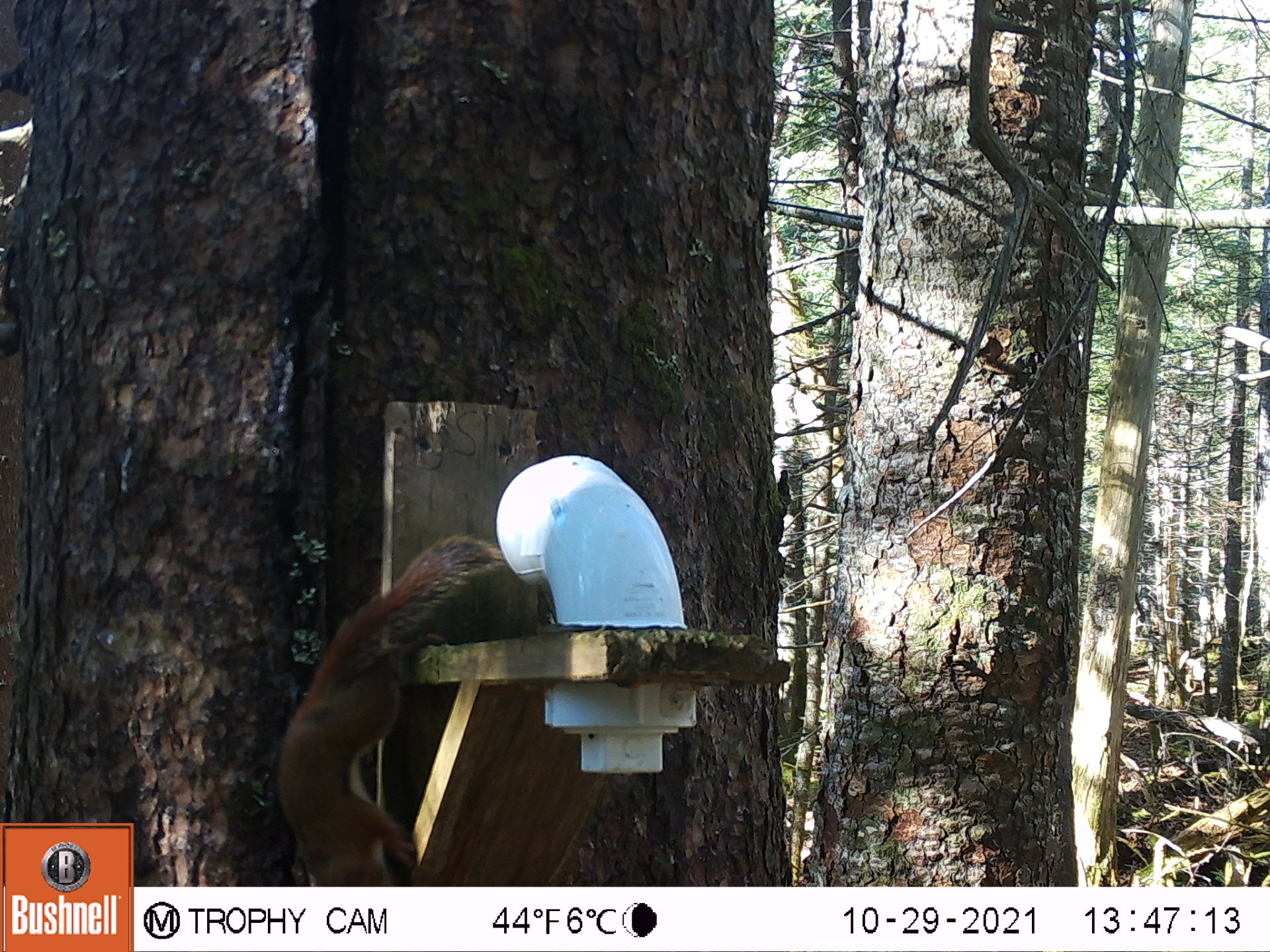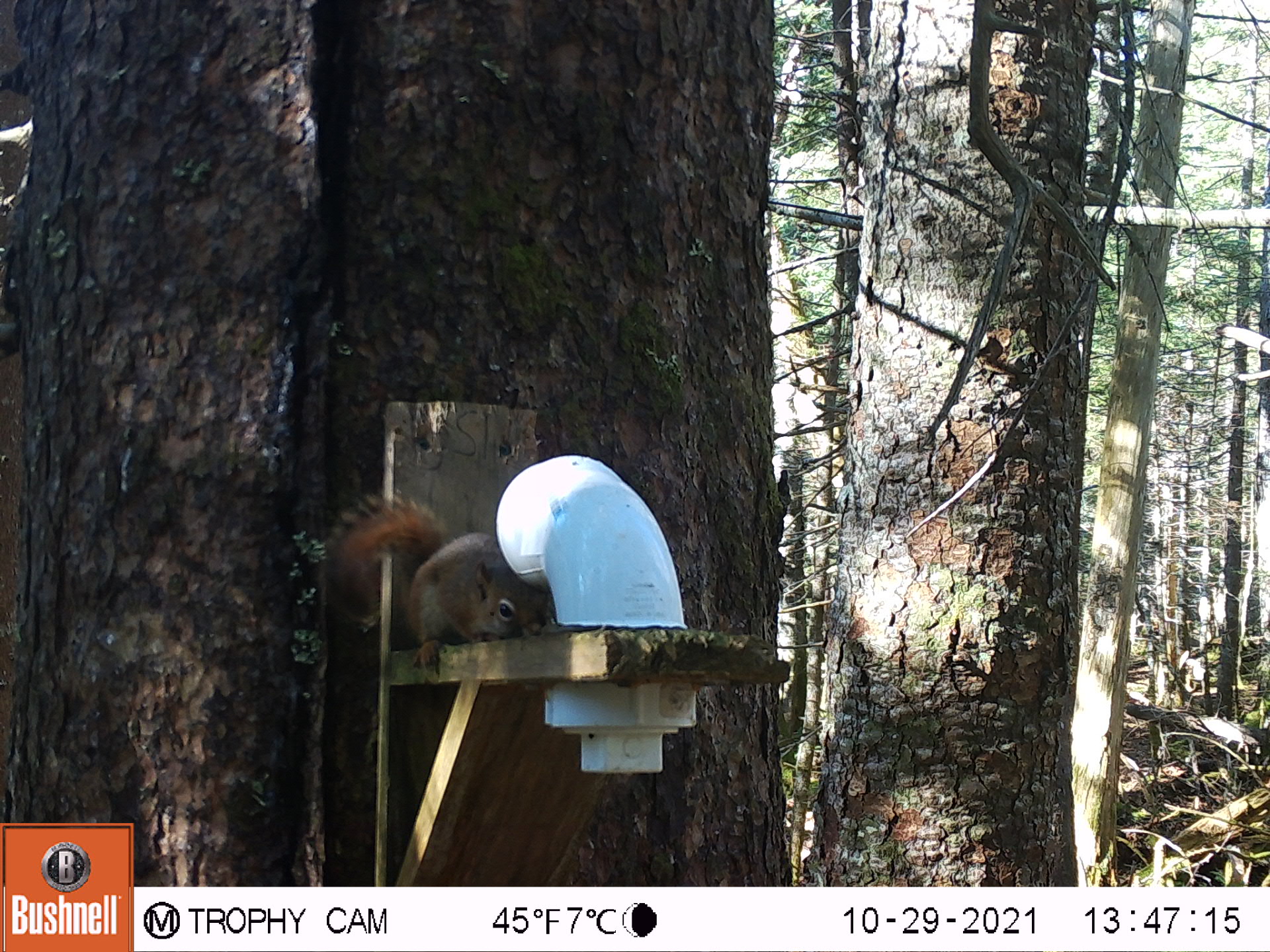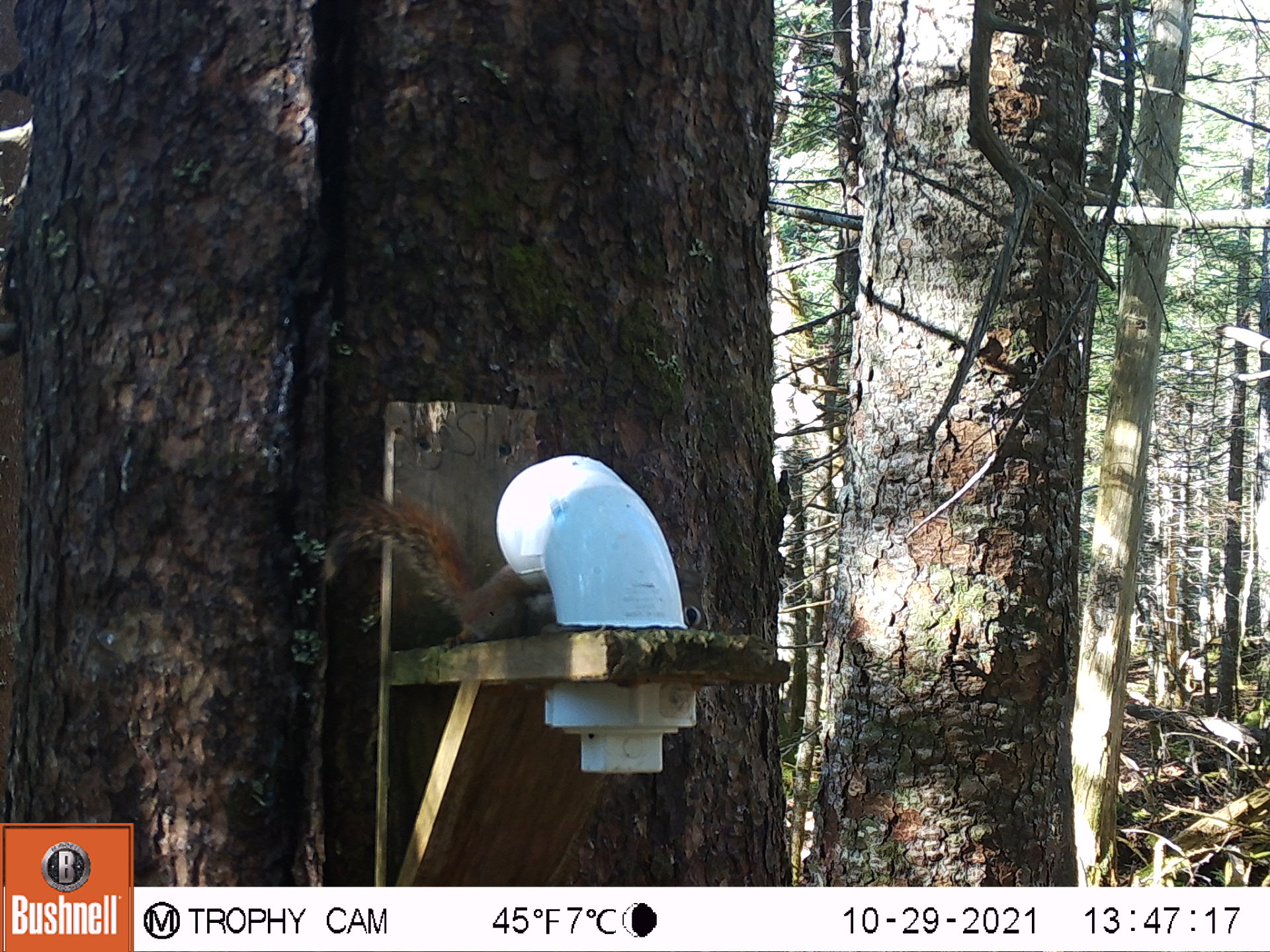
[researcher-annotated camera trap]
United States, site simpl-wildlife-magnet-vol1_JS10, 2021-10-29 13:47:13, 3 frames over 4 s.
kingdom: Animalia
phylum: Chordata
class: Mammalia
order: Rodentia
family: Sciuridae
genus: Tamiasciurus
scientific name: Tamiasciurus hudsonicus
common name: red squirrel